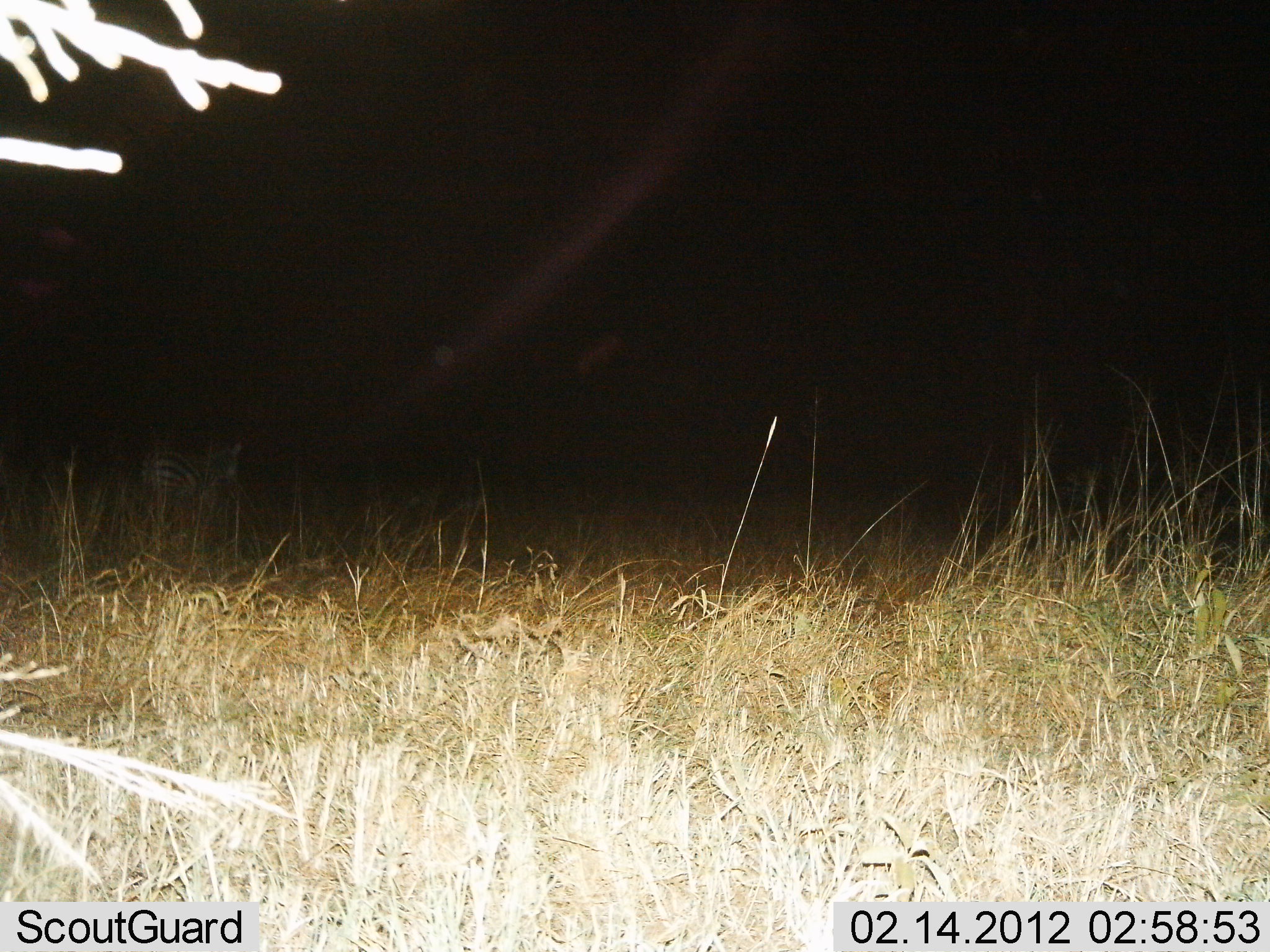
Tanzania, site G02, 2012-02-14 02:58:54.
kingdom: Animalia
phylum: Chordata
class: Mammalia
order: Perissodactyla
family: Equidae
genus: Equus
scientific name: Equus quagga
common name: plains zebra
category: zebra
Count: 1.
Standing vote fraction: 80%.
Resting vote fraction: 0%.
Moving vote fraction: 20%.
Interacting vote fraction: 0%.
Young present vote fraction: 0%.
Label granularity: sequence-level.